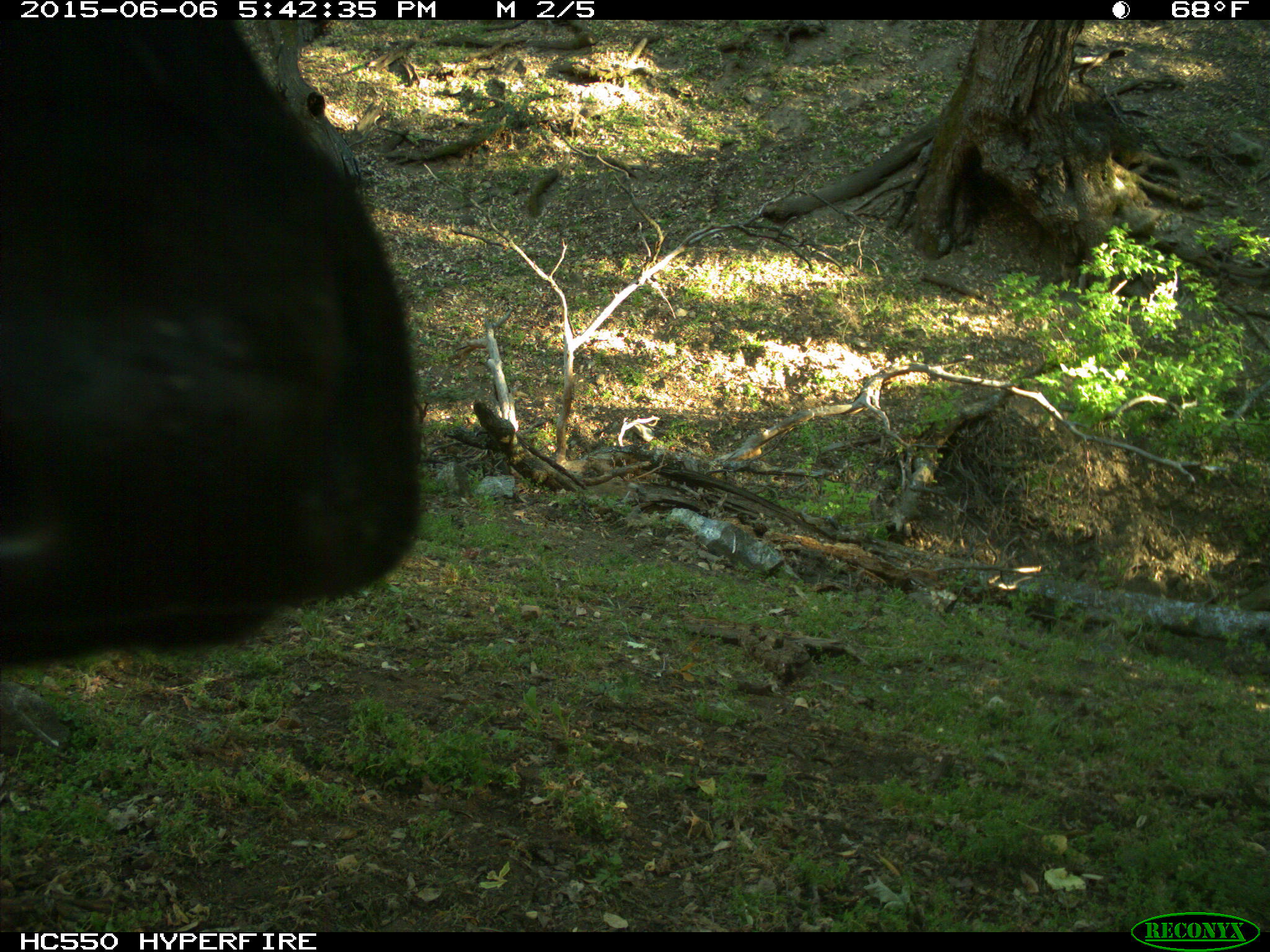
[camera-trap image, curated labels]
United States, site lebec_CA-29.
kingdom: Animalia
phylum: Chordata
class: Mammalia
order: Artiodactyla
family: Bovidae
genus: Bos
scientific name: Bos taurus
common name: domestic cow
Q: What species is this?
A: Bos taurus (domestic cow).